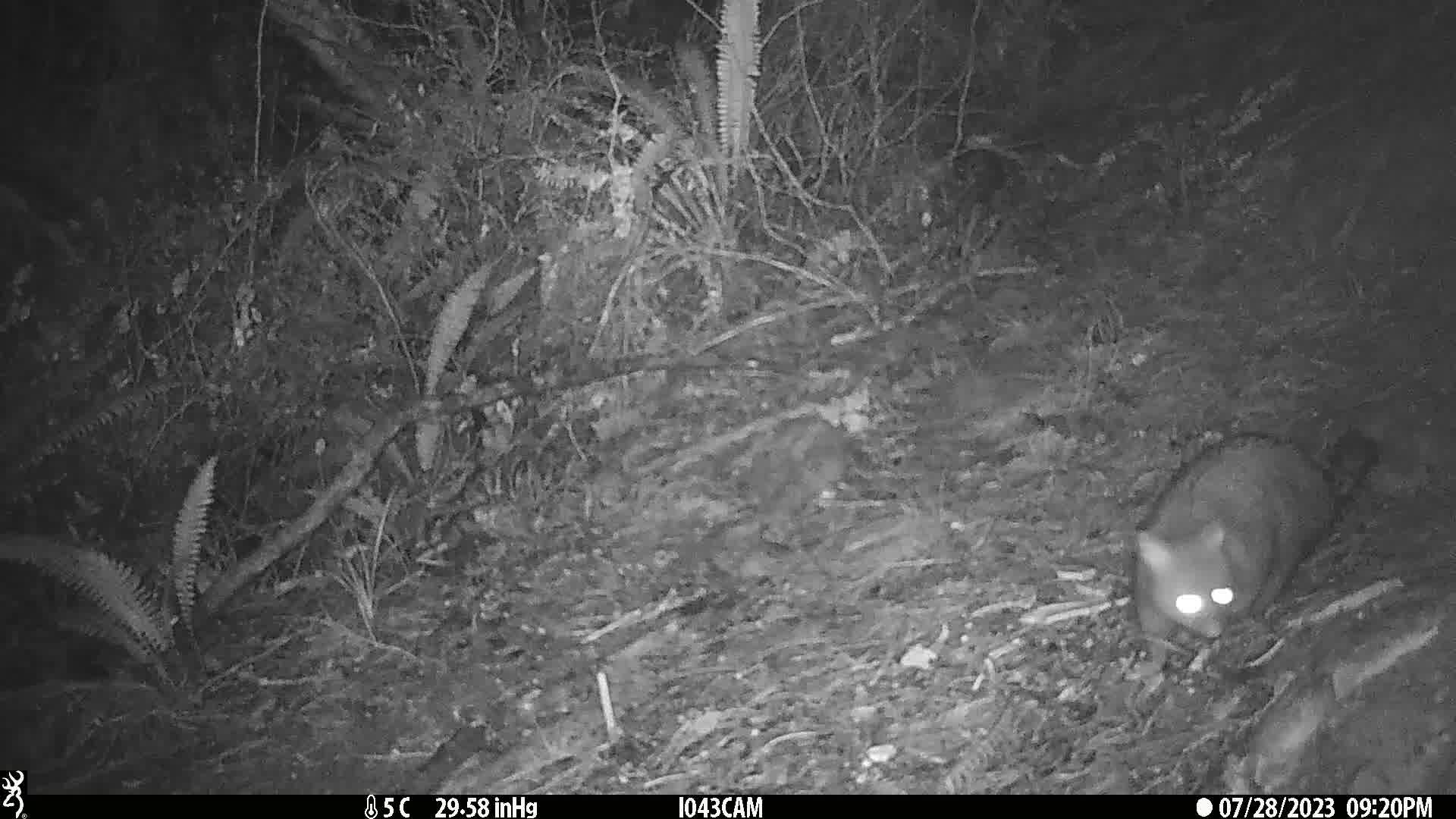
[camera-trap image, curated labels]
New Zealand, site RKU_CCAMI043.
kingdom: Animalia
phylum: Chordata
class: Mammalia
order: Diprotodontia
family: Phalangeridae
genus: Trichosurus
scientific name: Trichosurus vulpecula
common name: common brushtail possum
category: possum